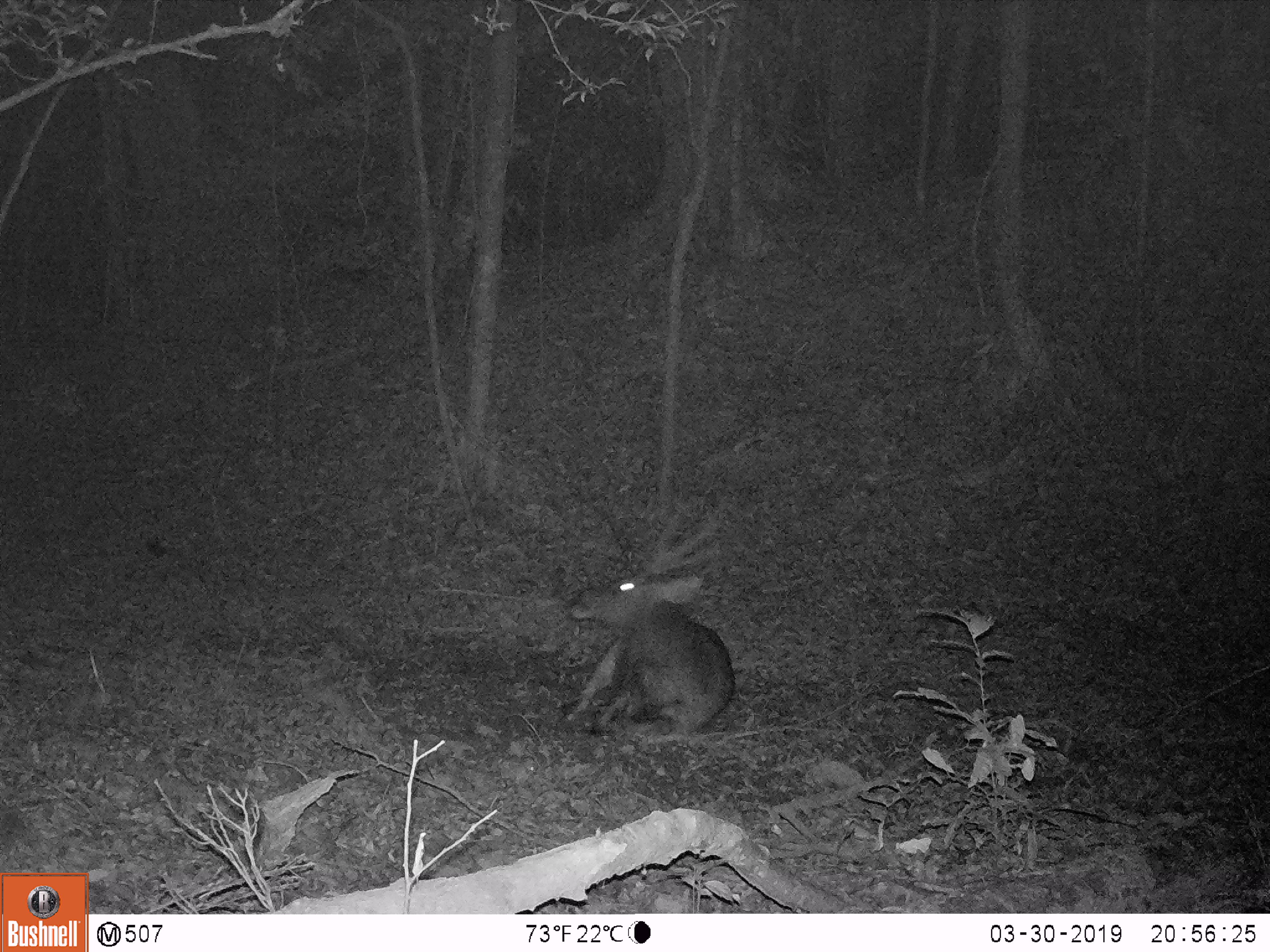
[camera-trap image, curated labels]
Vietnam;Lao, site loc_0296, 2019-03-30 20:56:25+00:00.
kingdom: Animalia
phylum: Chordata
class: Mammalia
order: Artiodactyla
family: Cervidae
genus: Rusa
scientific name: Rusa unicolor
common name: sambar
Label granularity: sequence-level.